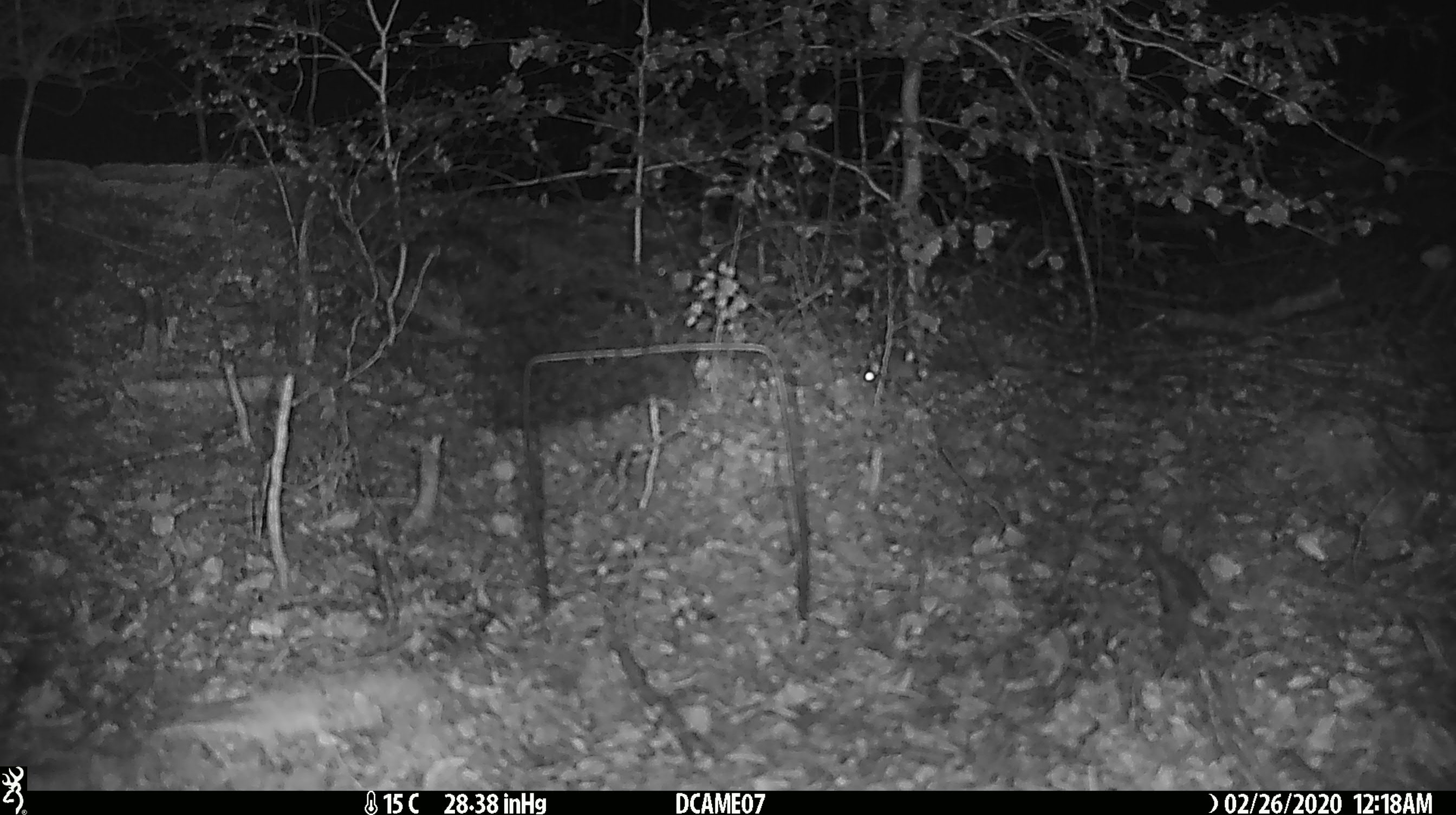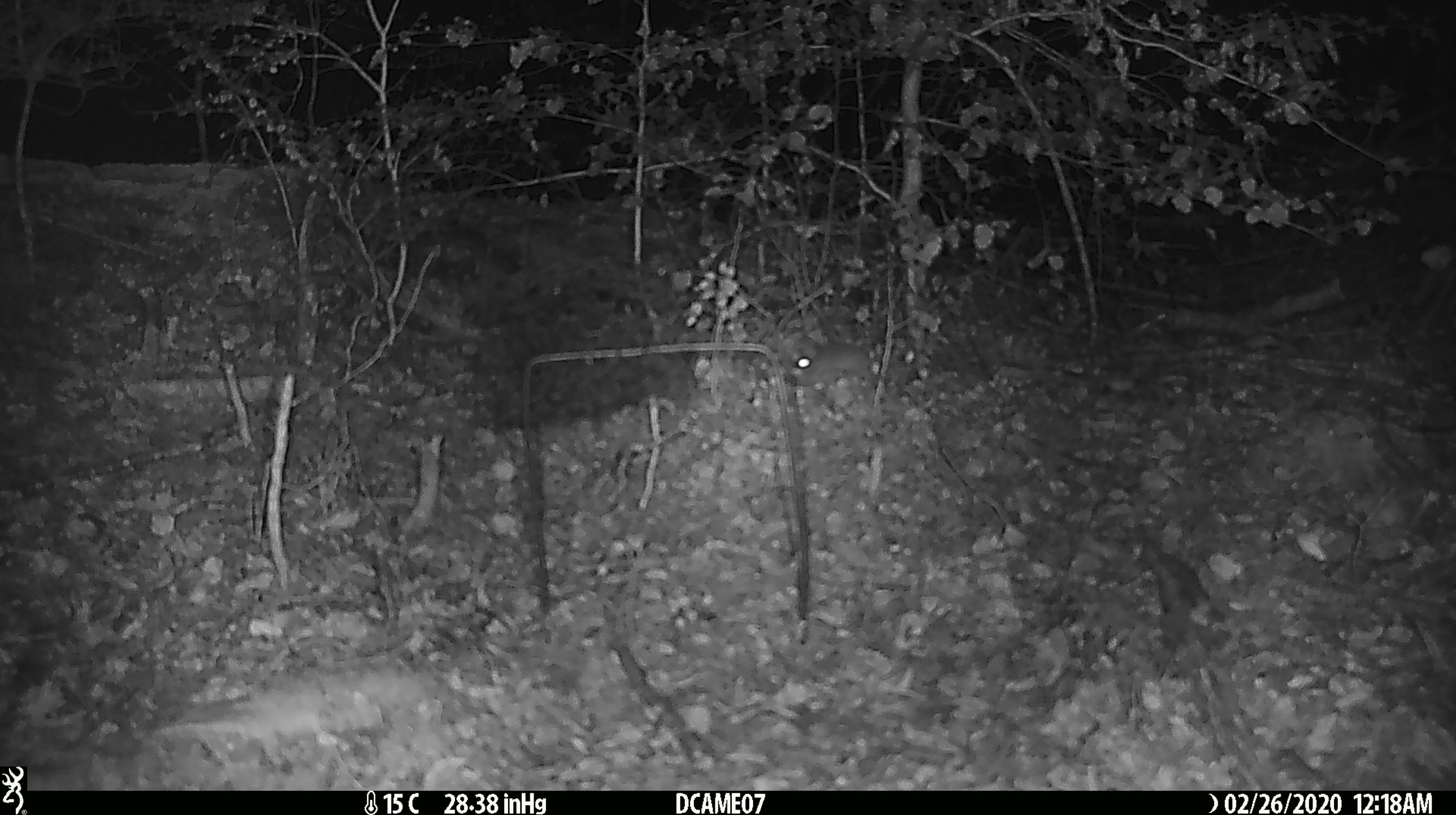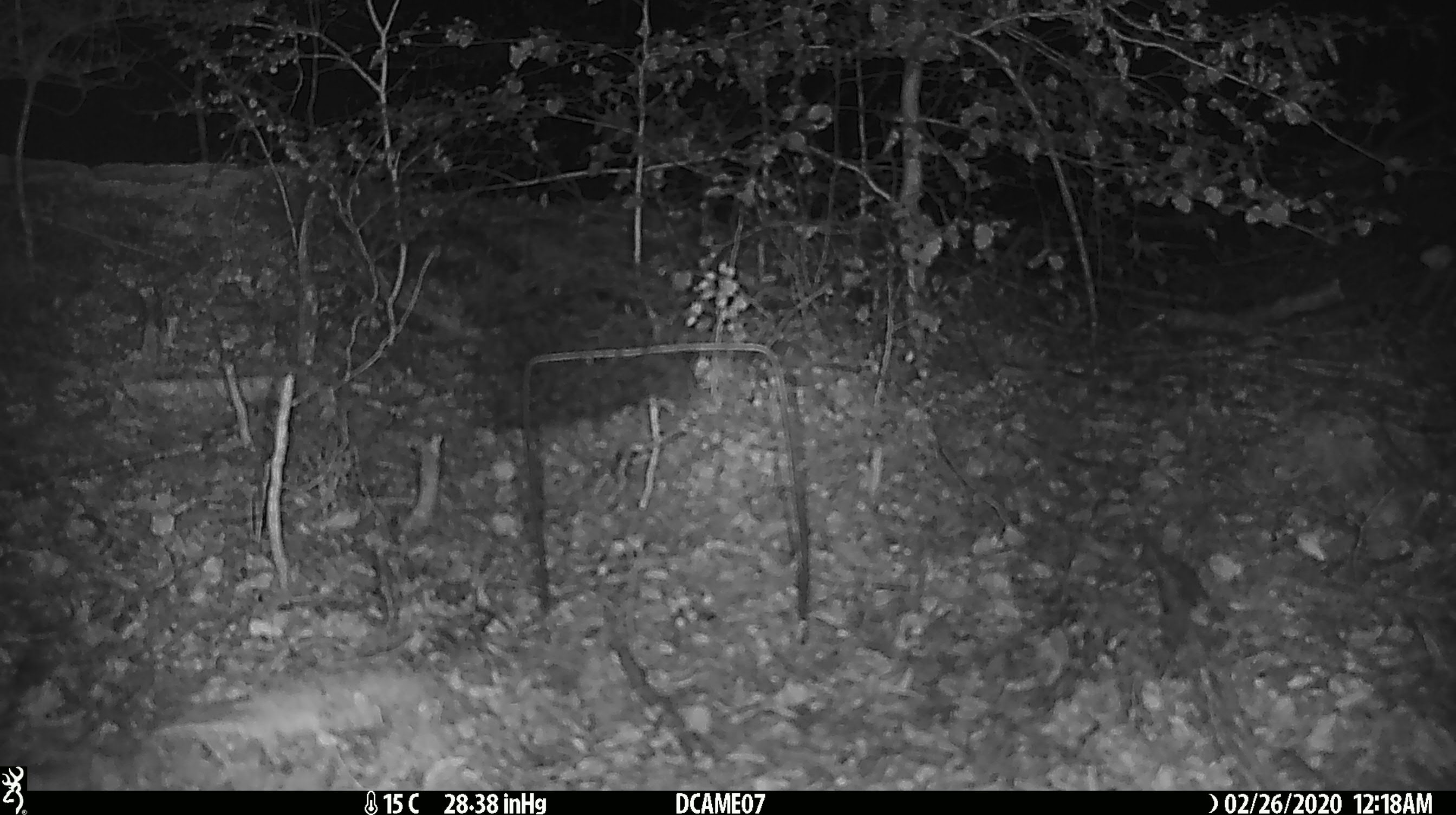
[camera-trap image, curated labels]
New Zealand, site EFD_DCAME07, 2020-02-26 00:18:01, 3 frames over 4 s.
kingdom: Animalia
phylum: Chordata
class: Mammalia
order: Rodentia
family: Muridae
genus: Mus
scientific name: Mus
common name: mouse